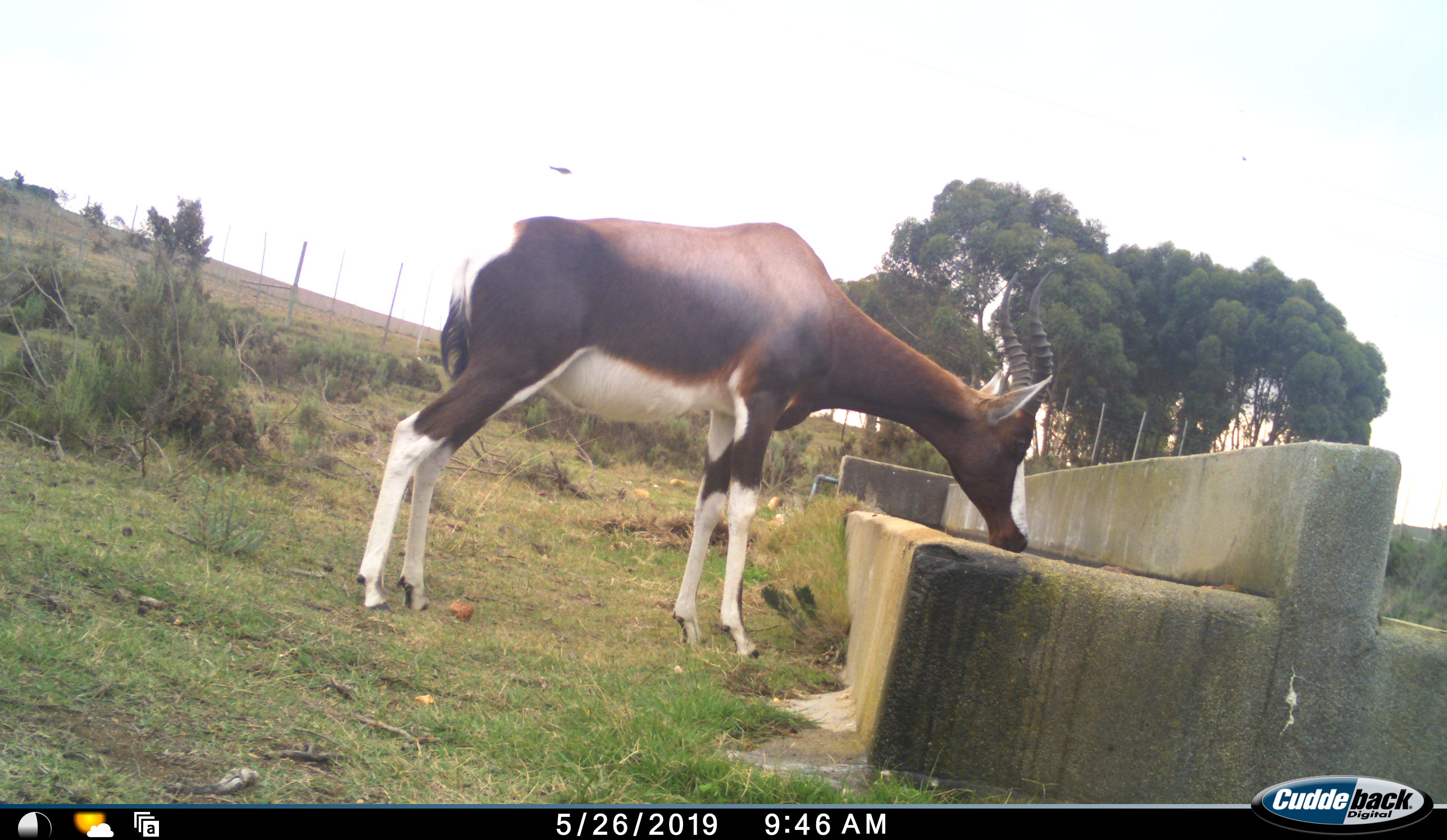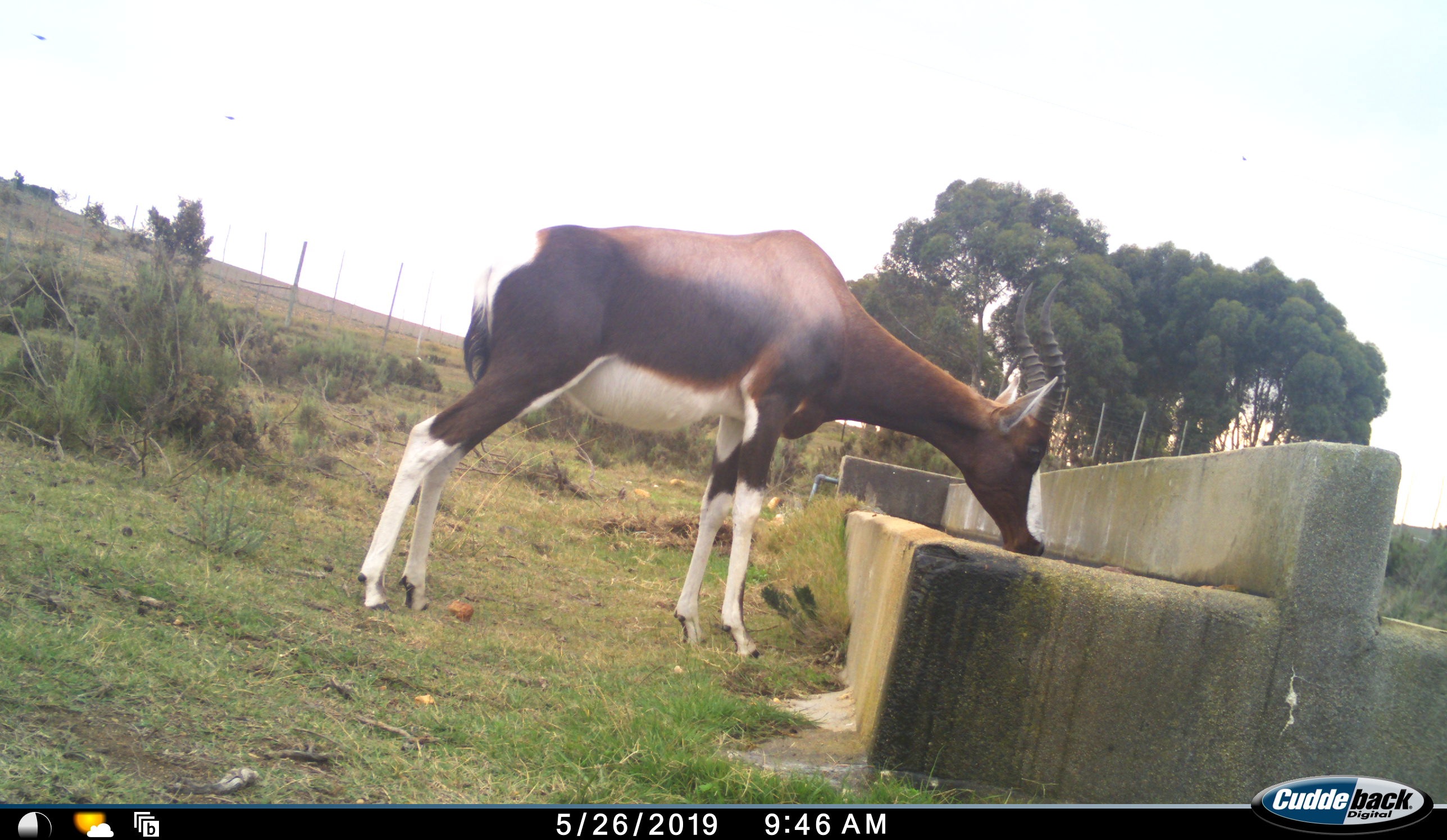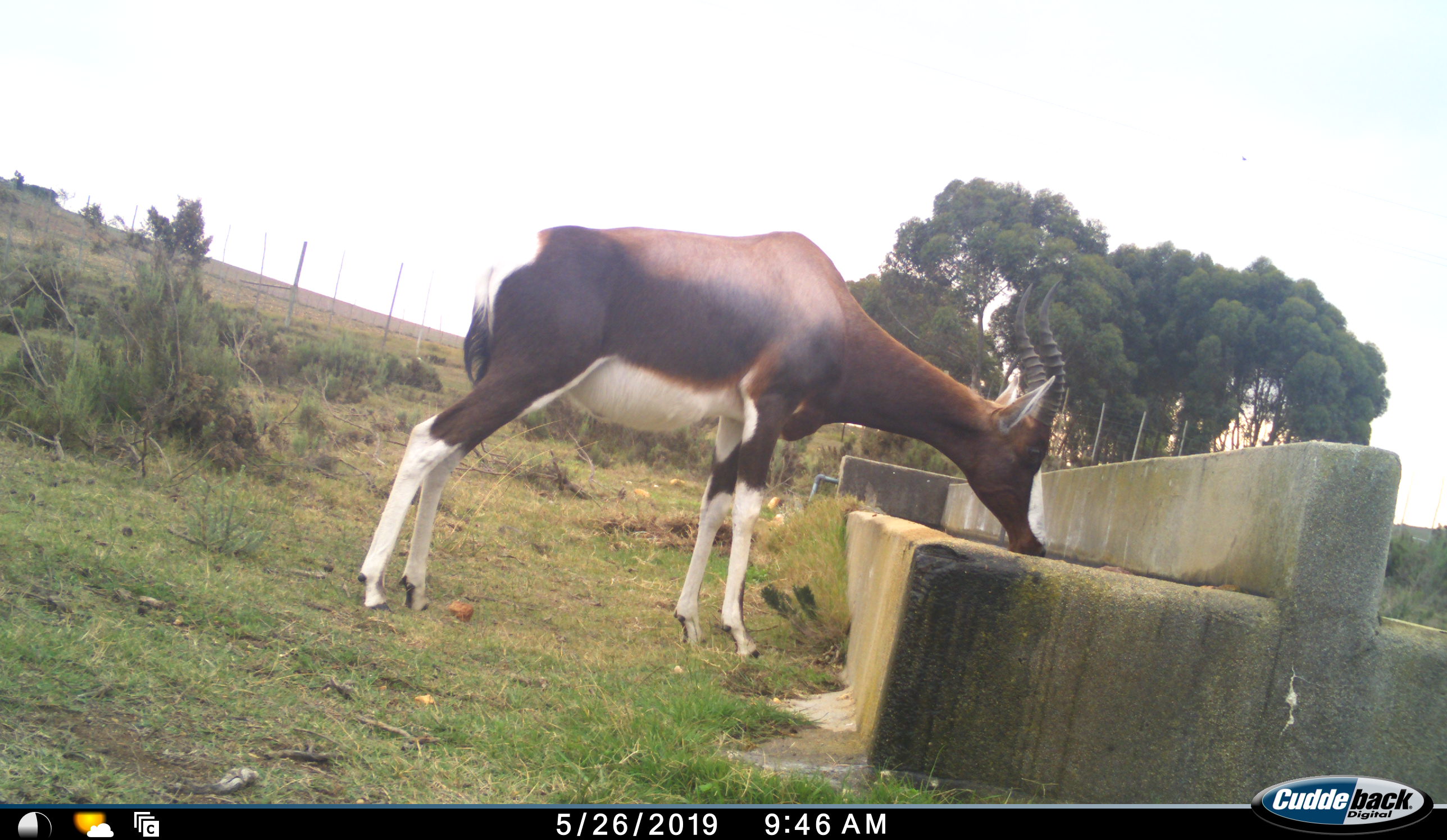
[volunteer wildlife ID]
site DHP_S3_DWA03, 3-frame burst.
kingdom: Animalia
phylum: Chordata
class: Mammalia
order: Artiodactyla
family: Bovidae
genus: Damaliscus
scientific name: Damaliscus pygargus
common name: bontebok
Bontebok (Damaliscus pygargus), count 1. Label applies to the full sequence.